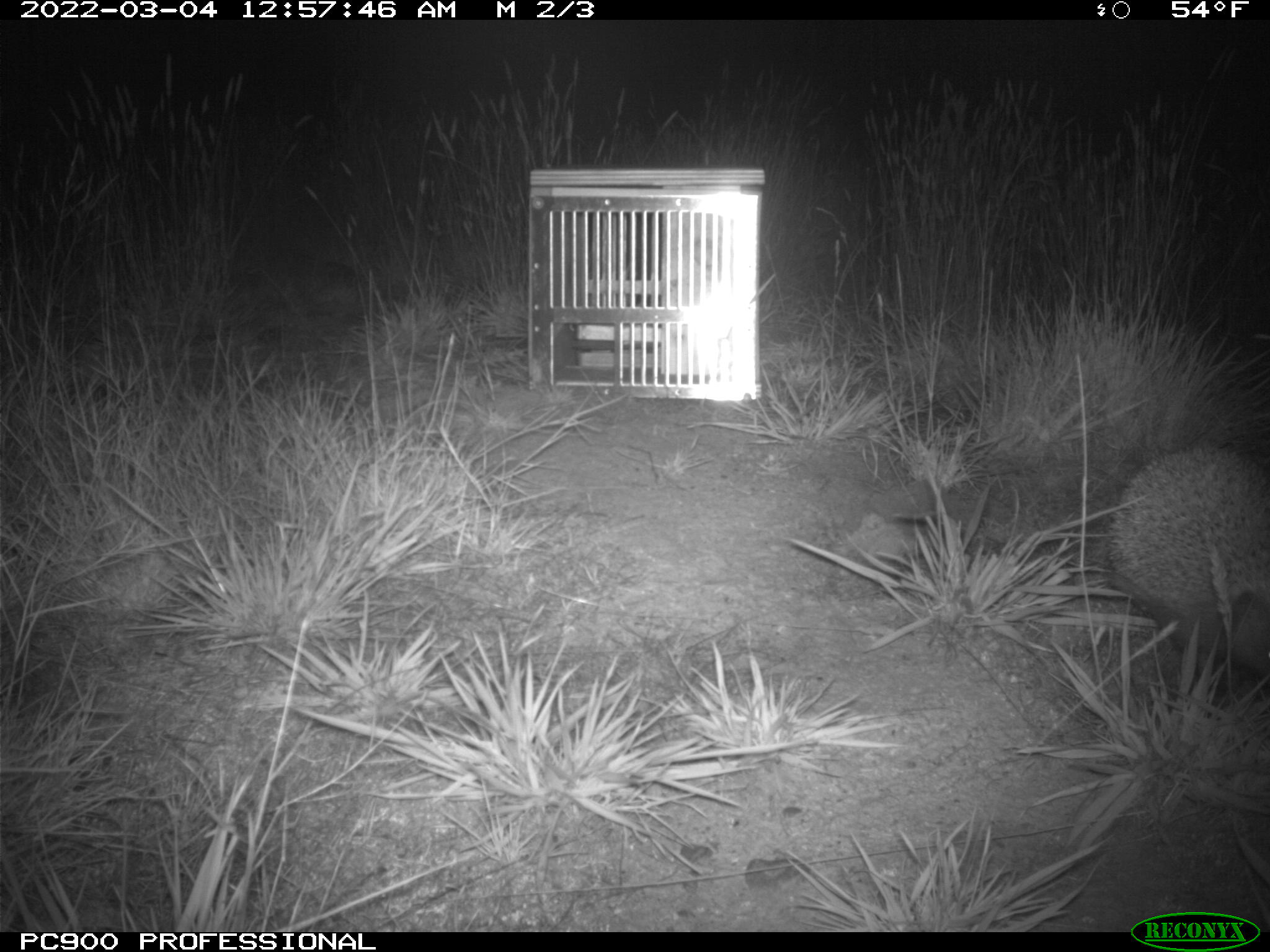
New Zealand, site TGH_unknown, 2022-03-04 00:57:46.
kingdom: Animalia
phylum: Chordata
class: Mammalia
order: Eulipotyphla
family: Erinaceidae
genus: Erinaceus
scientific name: Erinaceus europaeus europaeus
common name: european hedgehog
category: hedgehog